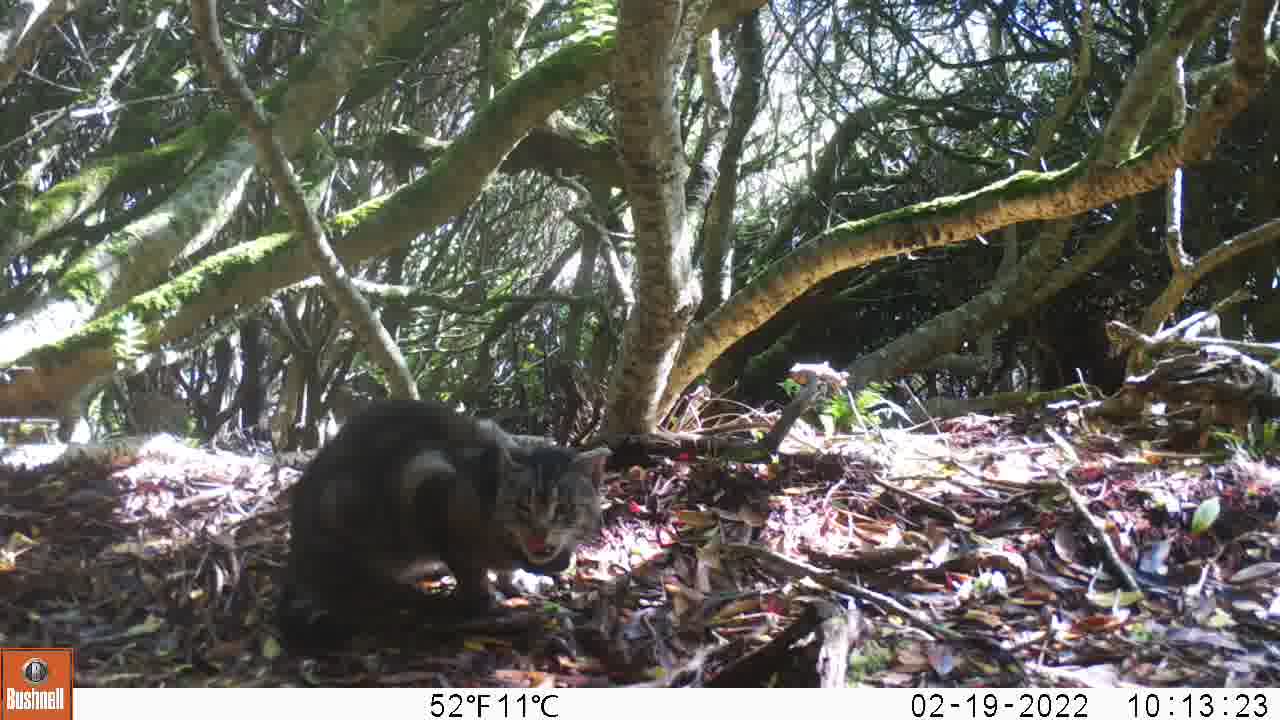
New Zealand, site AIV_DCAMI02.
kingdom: Animalia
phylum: Chordata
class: Mammalia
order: Carnivora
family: Felidae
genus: Felis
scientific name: Felis catus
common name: domestic cat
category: cat